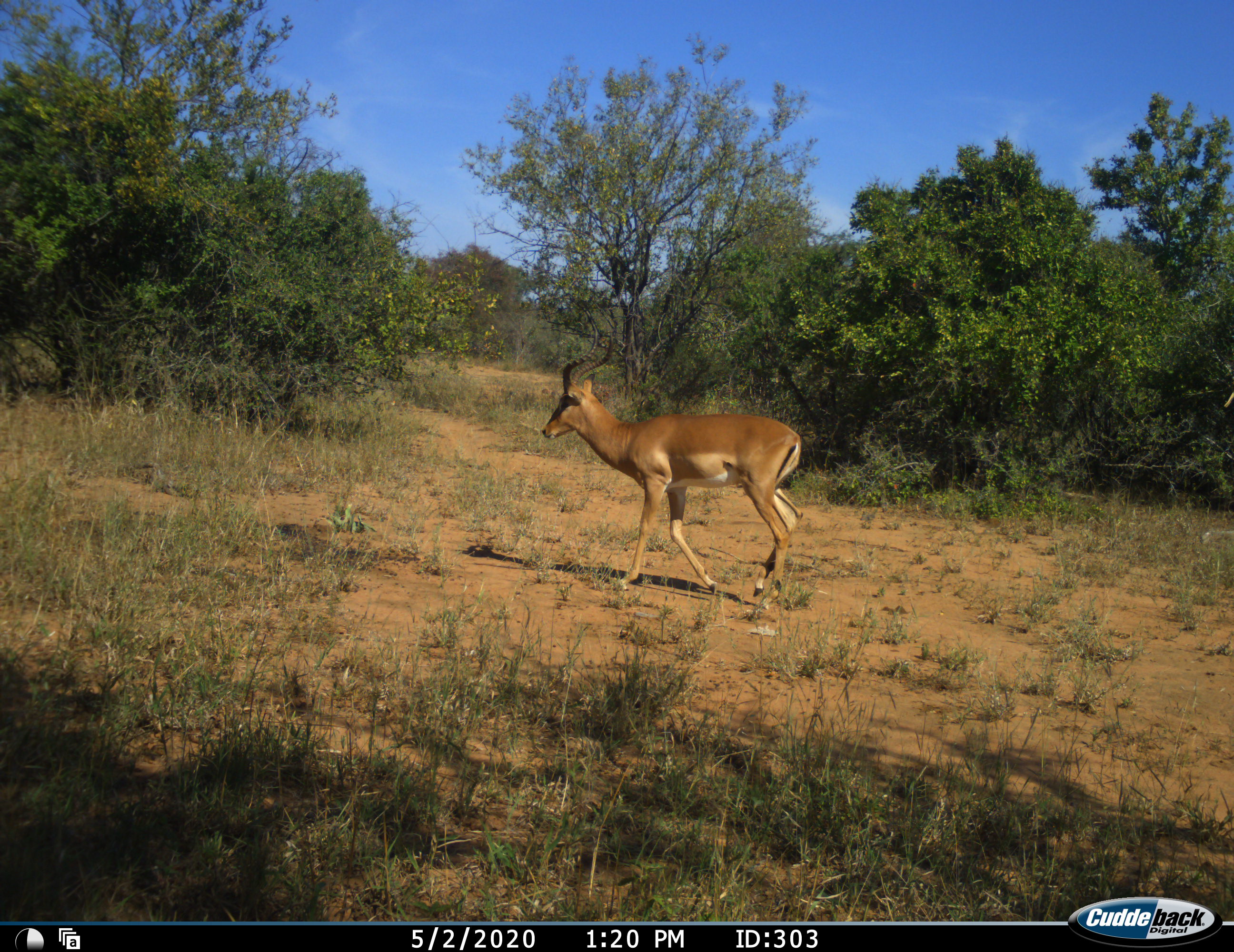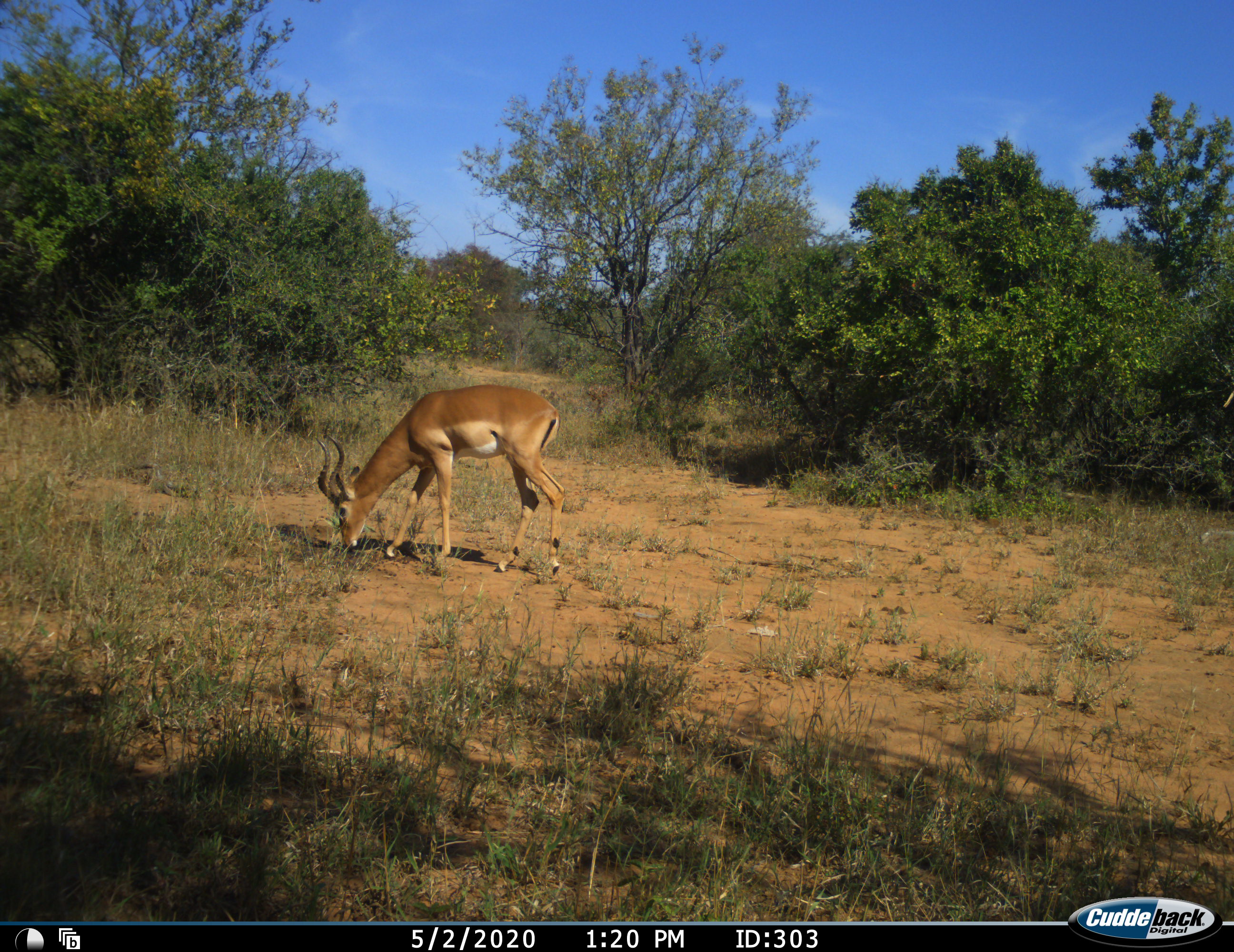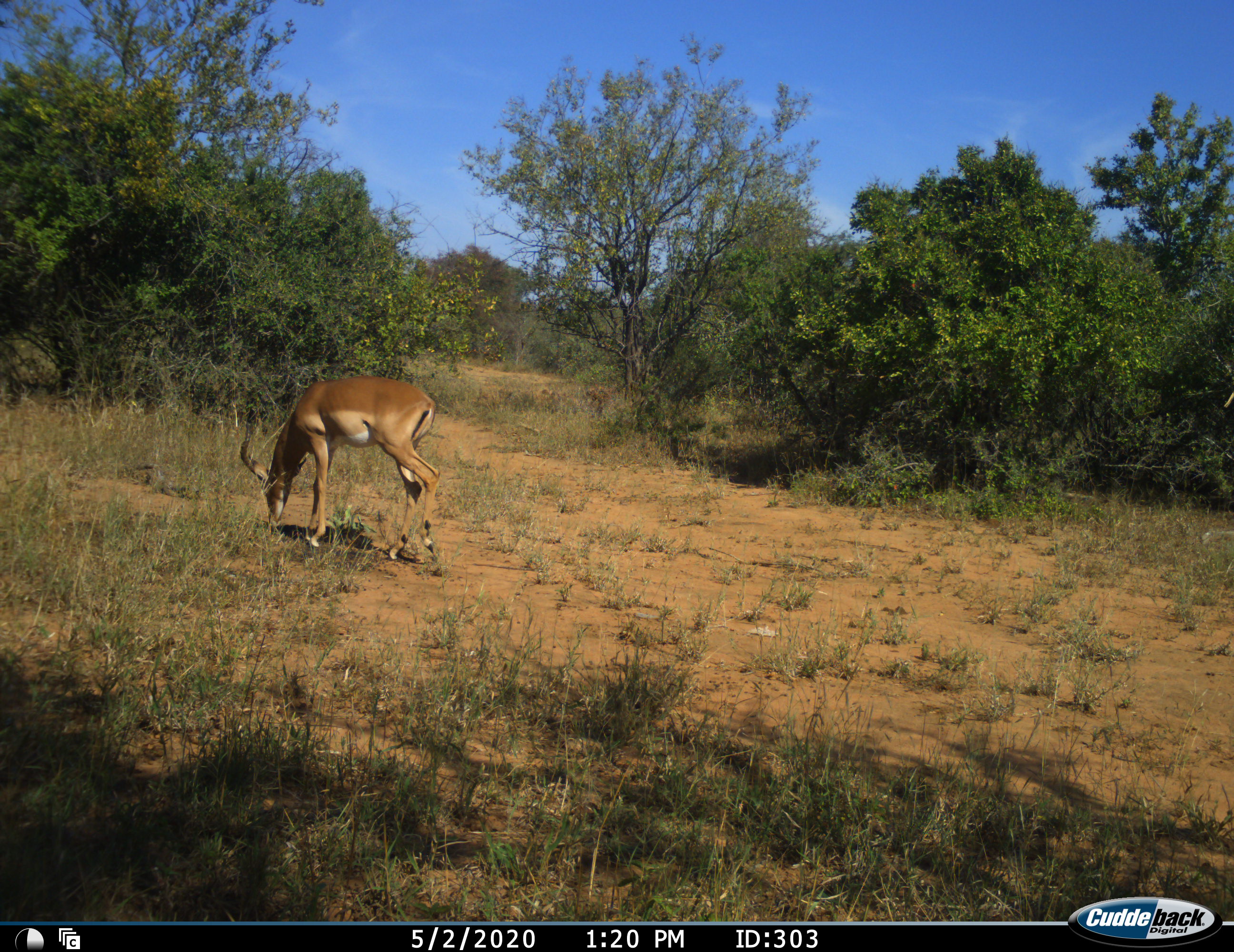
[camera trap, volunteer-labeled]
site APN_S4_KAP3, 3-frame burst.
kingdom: Animalia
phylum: Chordata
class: Mammalia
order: Artiodactyla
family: Bovidae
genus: Aepyceros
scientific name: Aepyceros melampus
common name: impala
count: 1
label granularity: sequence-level